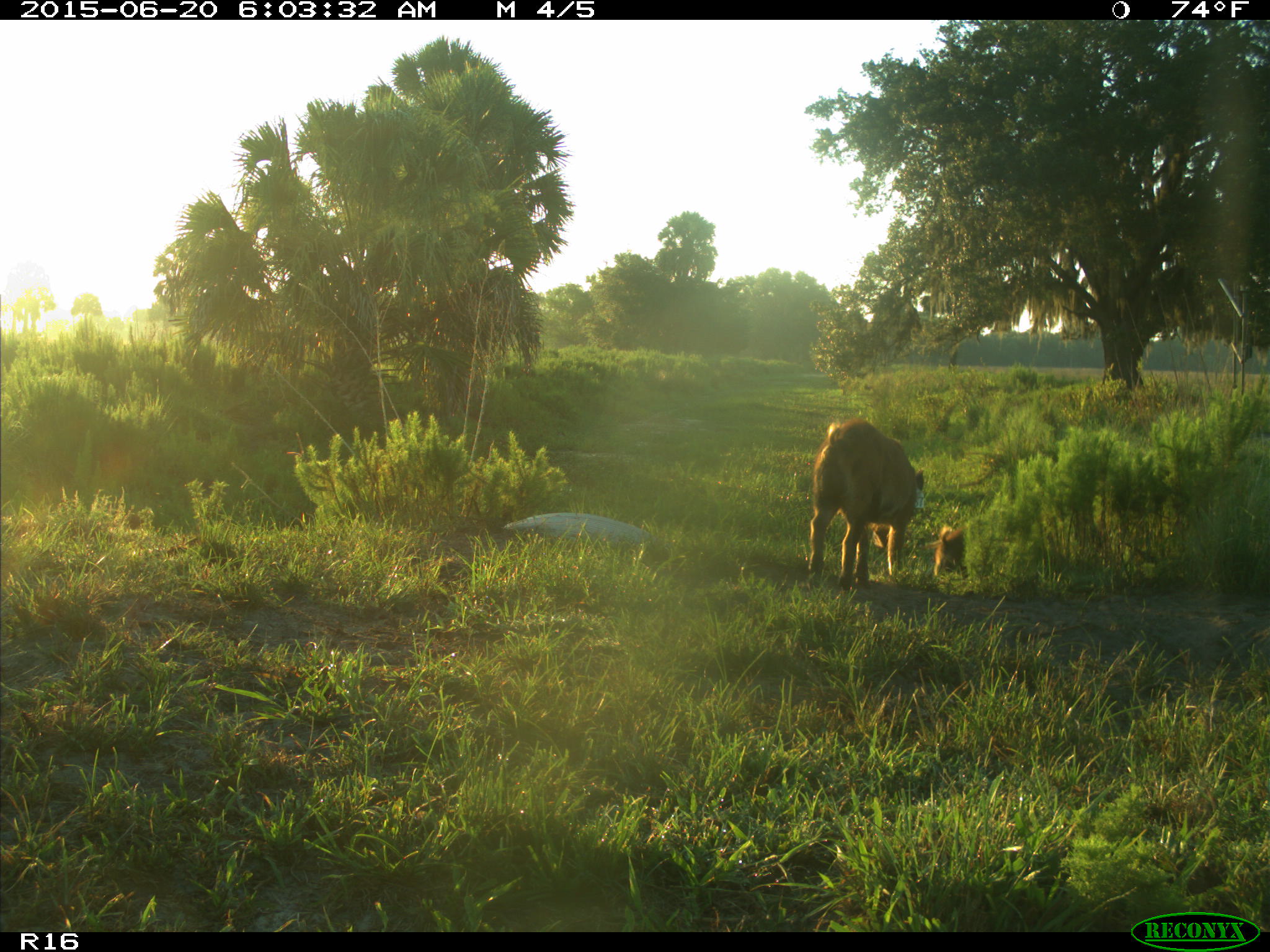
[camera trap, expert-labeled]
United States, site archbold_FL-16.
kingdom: Animalia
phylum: Chordata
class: Mammalia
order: Artiodactyla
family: Suidae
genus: Sus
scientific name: Sus scrofa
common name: wild boar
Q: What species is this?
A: Sus scrofa (wild boar).